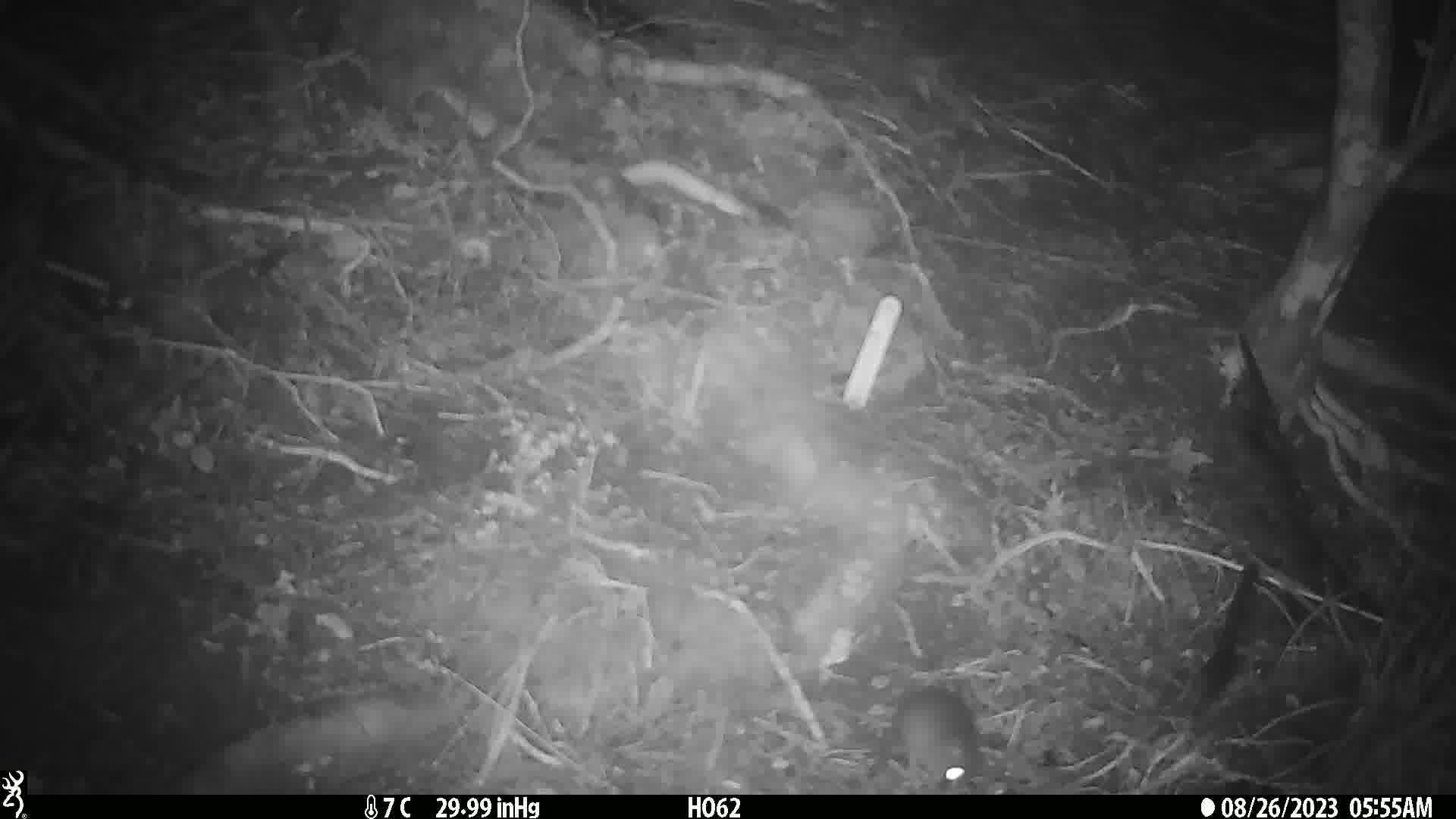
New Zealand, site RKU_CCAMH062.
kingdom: Animalia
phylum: Chordata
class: Mammalia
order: Rodentia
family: Muridae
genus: Rattus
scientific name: Rattus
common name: rat